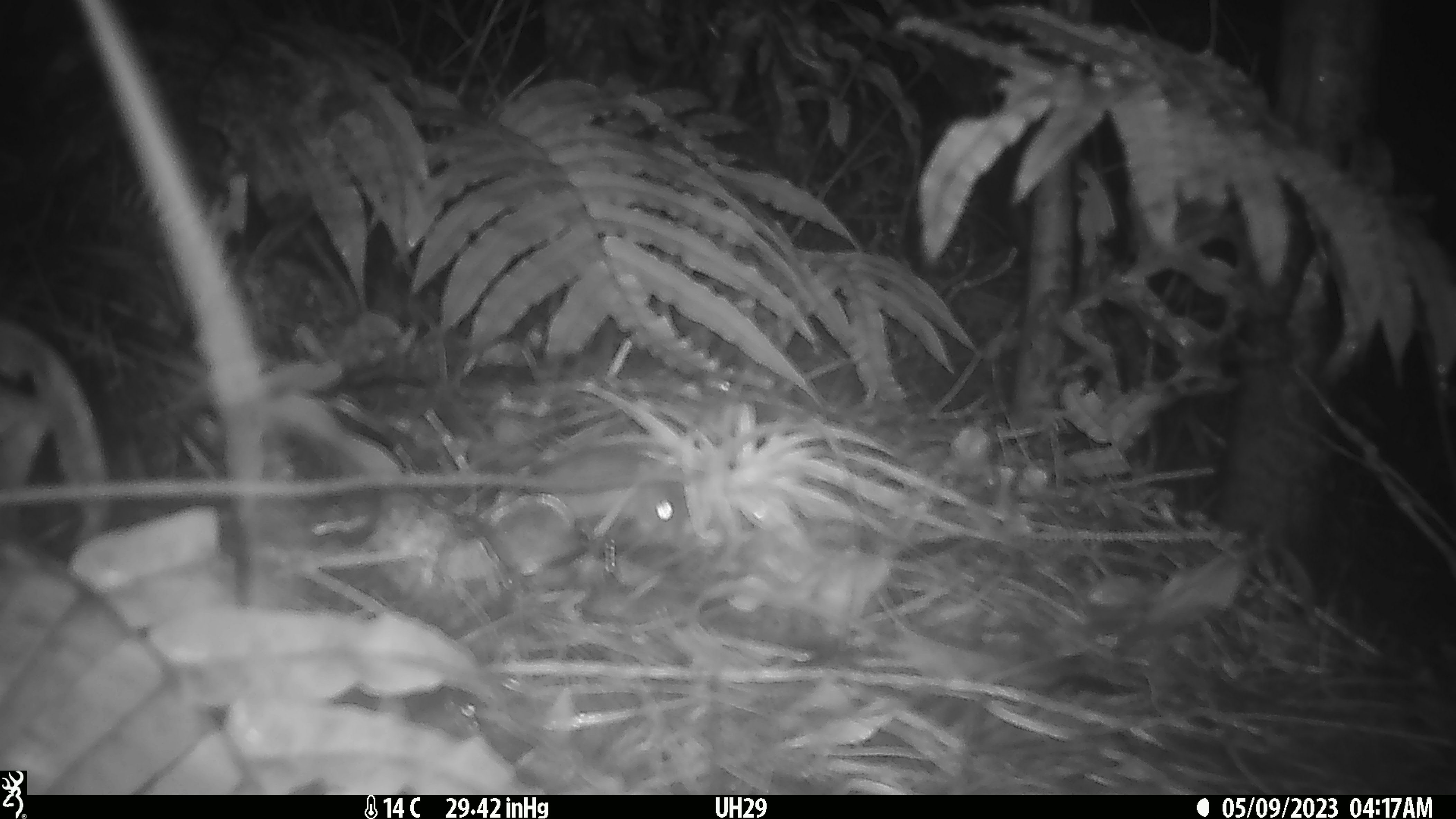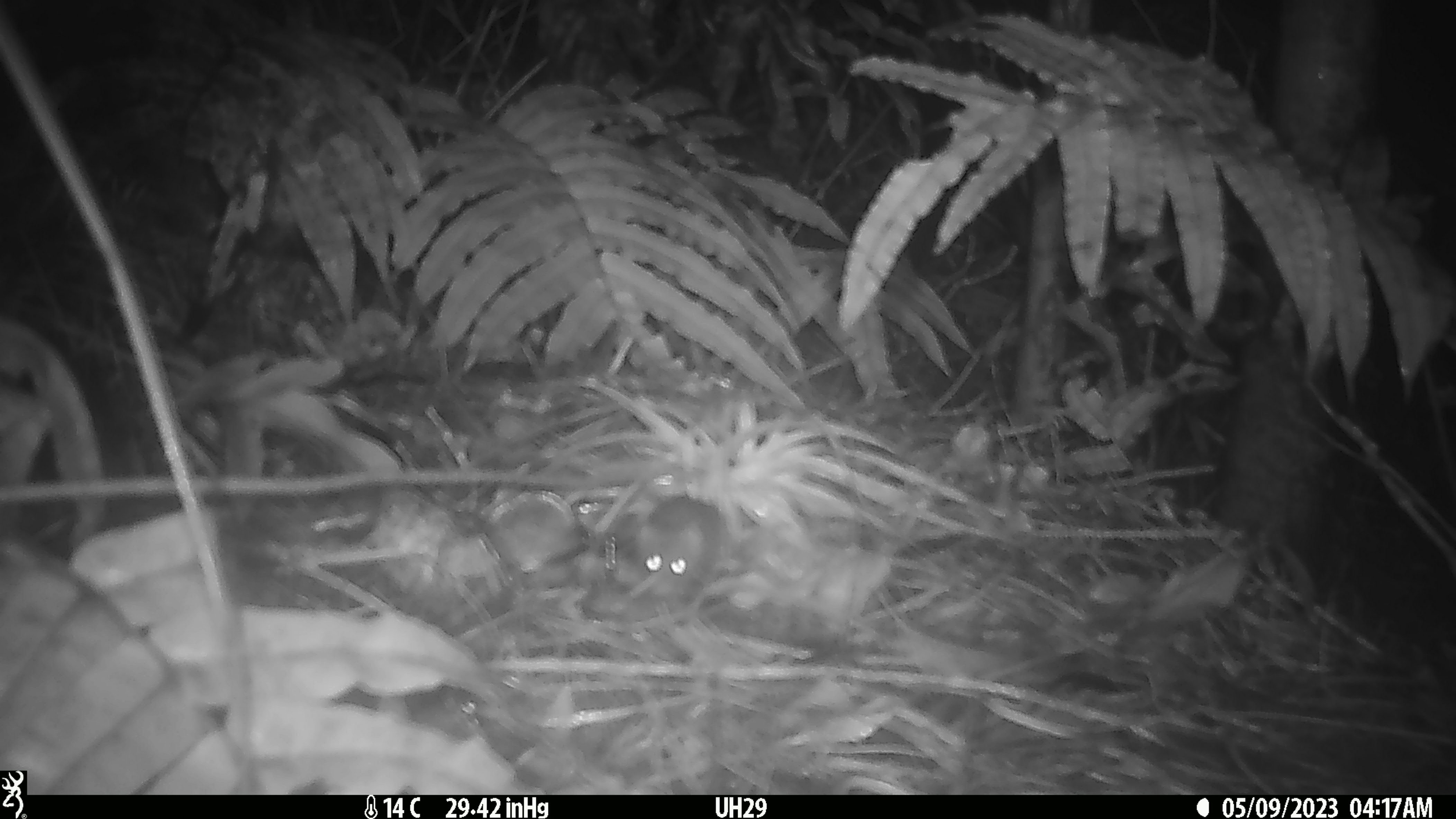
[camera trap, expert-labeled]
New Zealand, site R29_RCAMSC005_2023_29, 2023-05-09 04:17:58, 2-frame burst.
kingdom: Animalia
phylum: Chordata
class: Mammalia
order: Rodentia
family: Muridae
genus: Mus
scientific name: Mus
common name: mouse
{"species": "mouse (Mus)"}